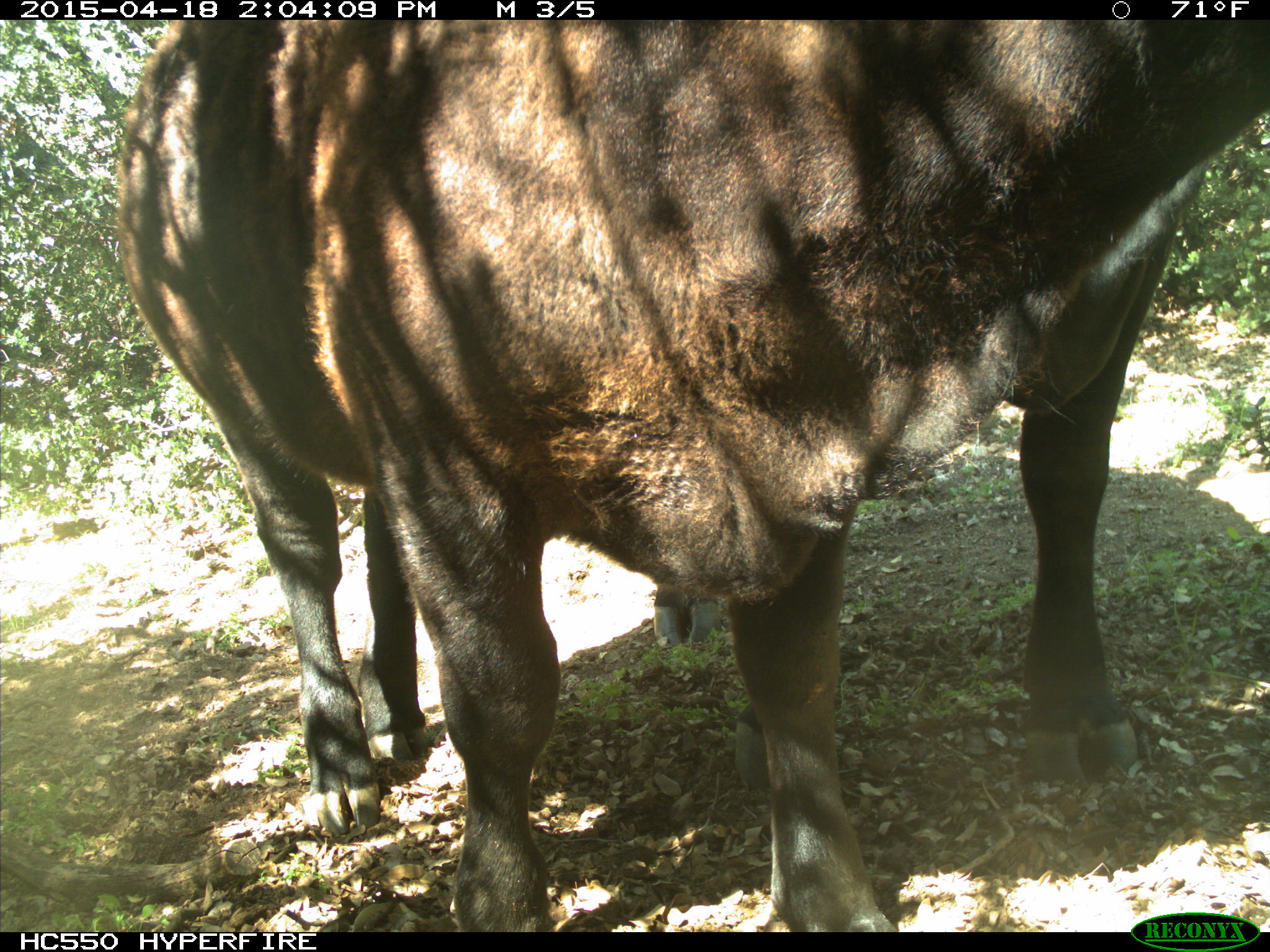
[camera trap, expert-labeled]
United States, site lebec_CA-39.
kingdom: Animalia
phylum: Chordata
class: Mammalia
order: Artiodactyla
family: Bovidae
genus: Bos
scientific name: Bos taurus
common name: domestic cow